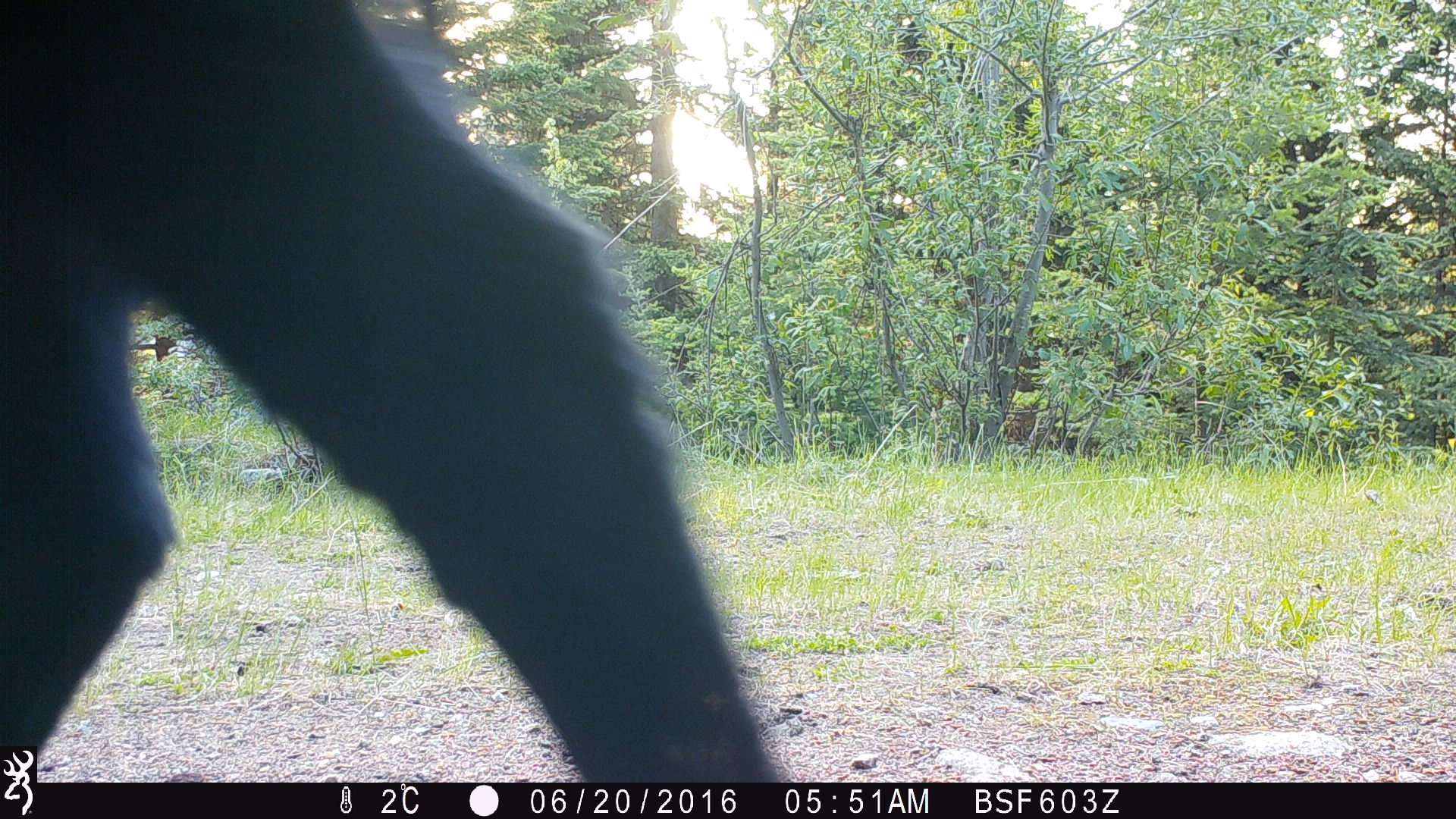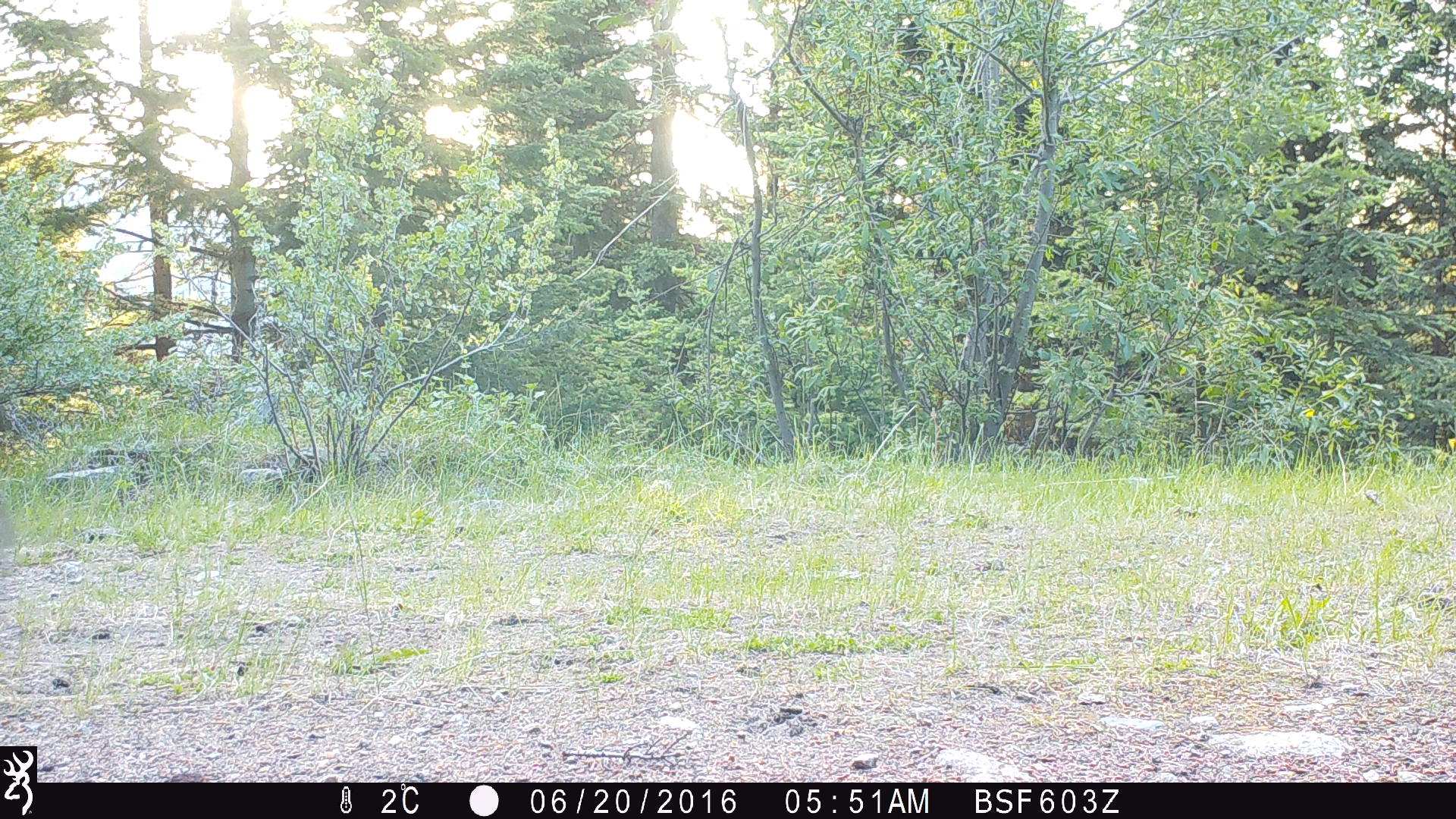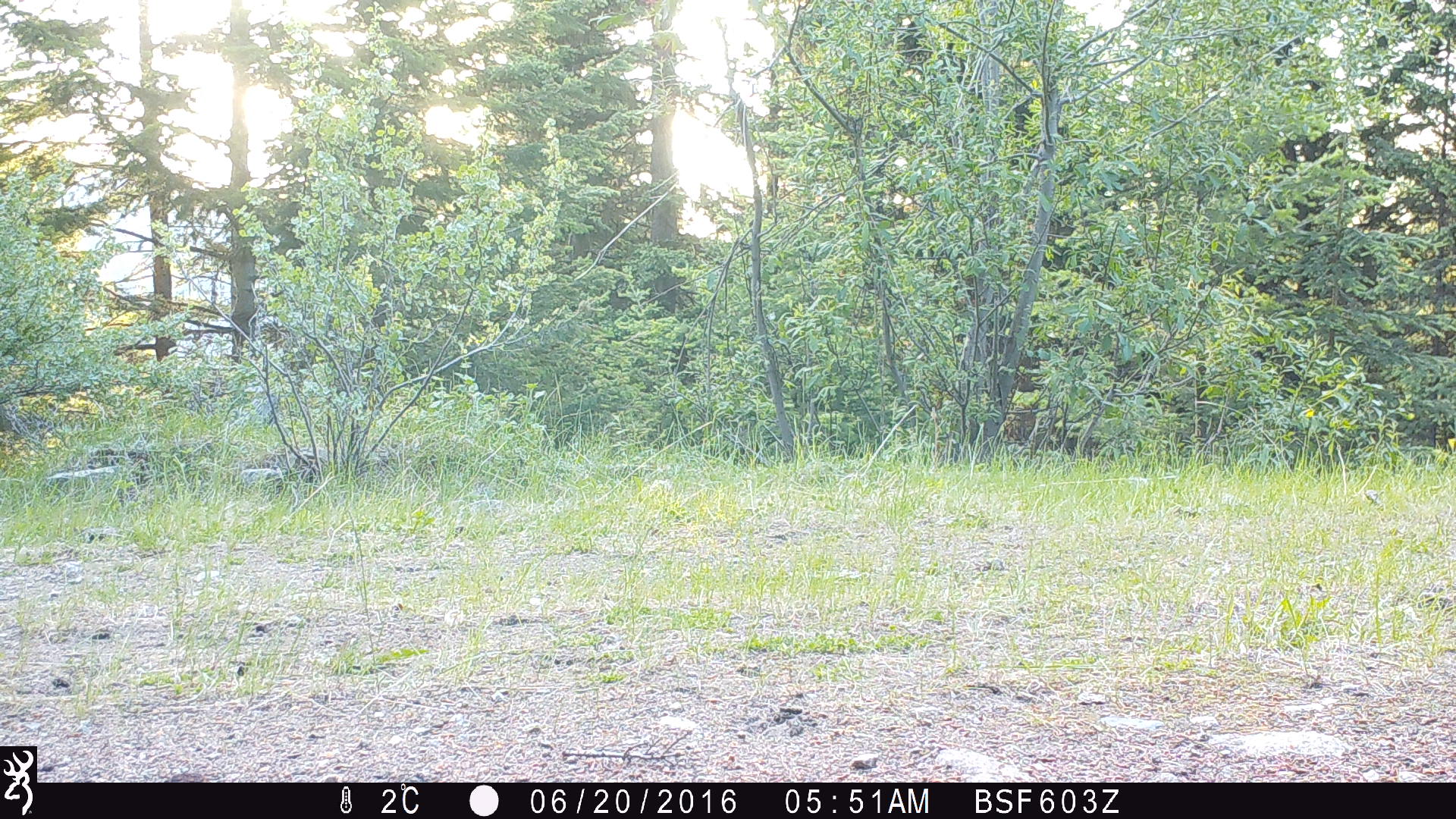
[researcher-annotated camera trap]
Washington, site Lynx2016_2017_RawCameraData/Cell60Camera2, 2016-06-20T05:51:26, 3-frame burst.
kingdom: Animalia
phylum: Chordata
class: Mammalia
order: Artiodactyla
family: Bovidae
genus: Bos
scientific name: Bos taurus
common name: domestic cattle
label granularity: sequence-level